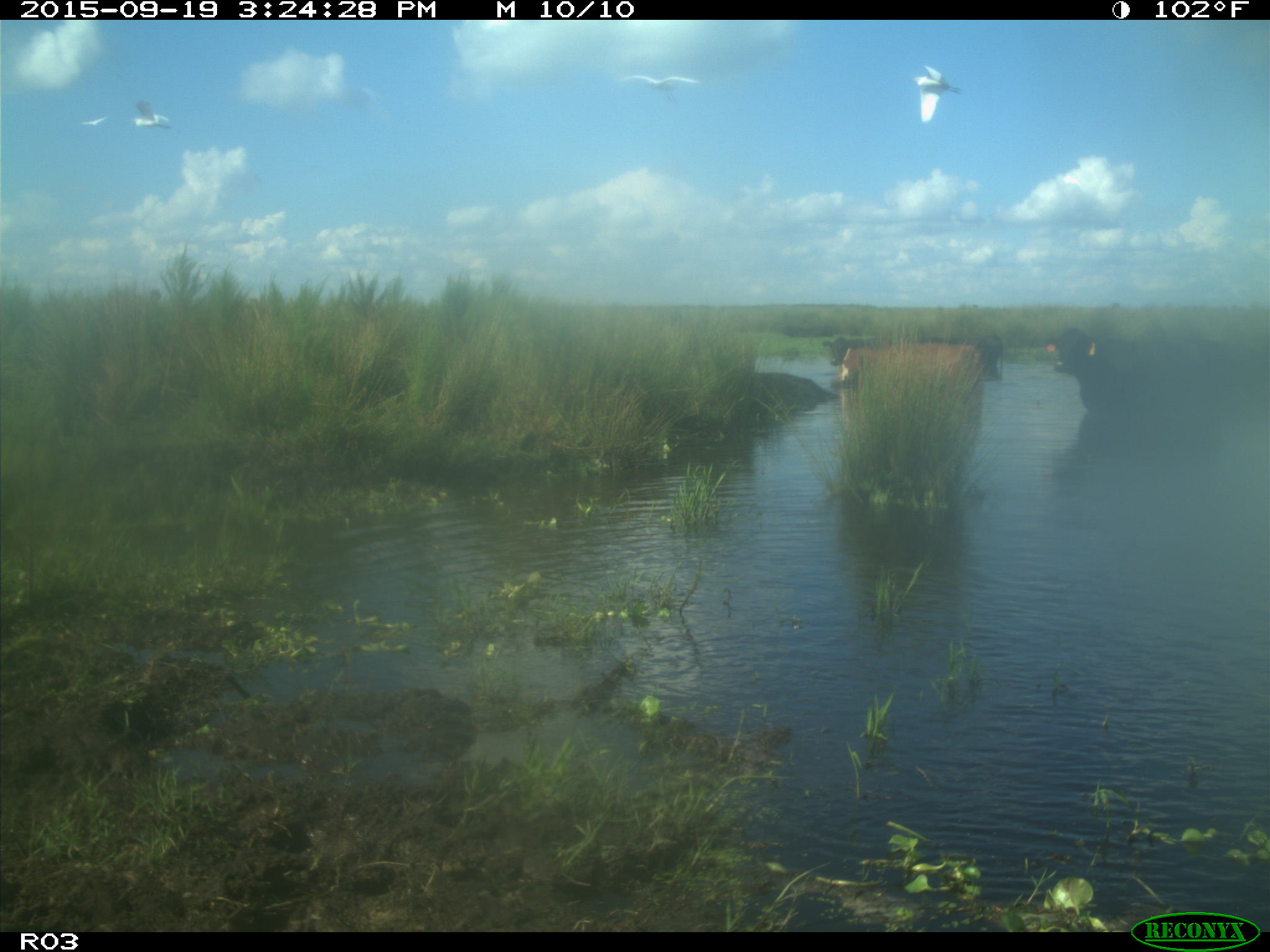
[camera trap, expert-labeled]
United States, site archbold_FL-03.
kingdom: Animalia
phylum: Chordata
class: Mammalia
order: Artiodactyla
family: Bovidae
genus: Bos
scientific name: Bos taurus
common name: domestic cow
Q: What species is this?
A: Bos taurus (domestic cow).